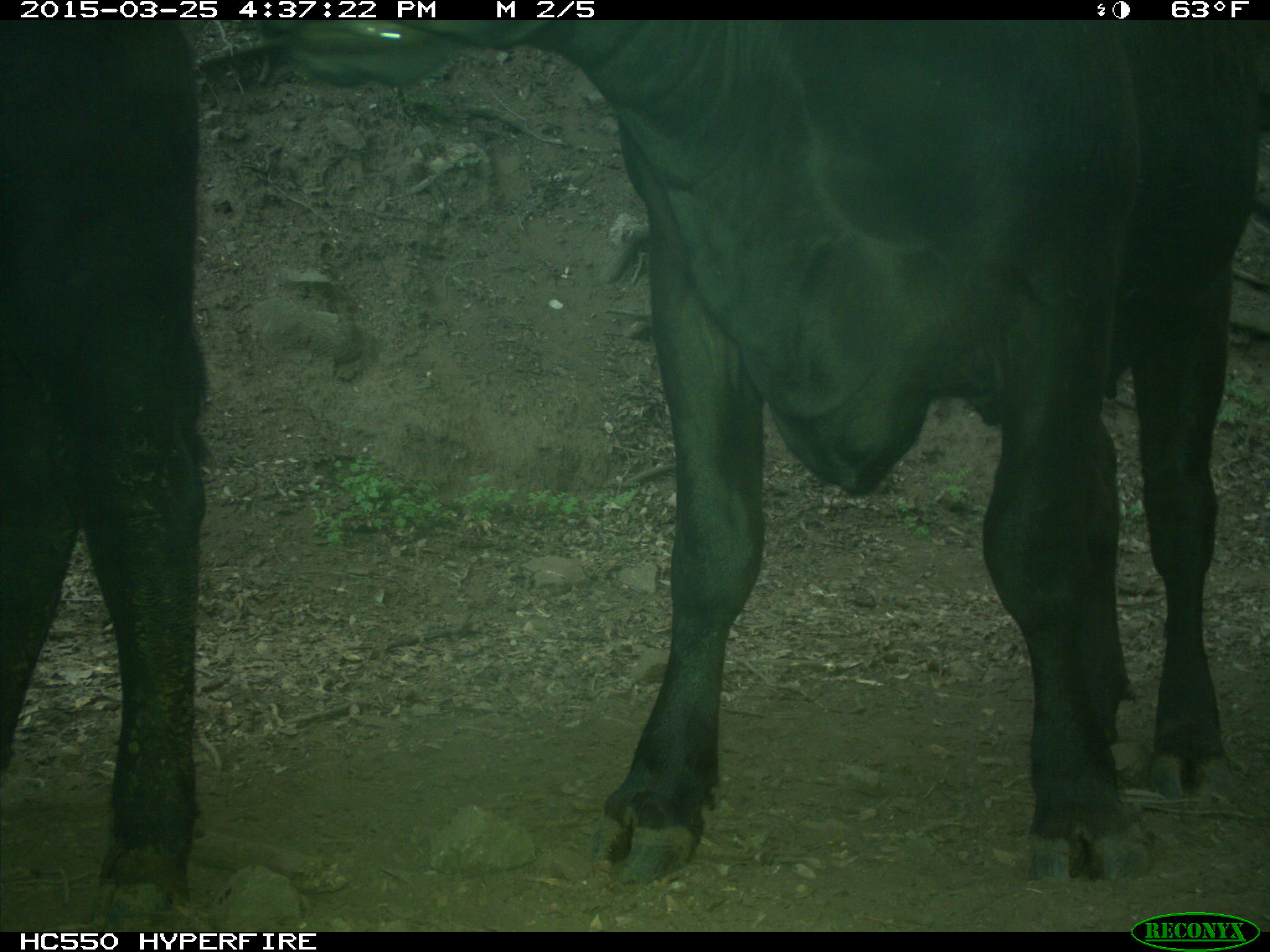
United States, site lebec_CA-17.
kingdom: Animalia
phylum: Chordata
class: Mammalia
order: Artiodactyla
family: Bovidae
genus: Bos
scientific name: Bos taurus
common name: domestic cow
Bos taurus (domestic cow).